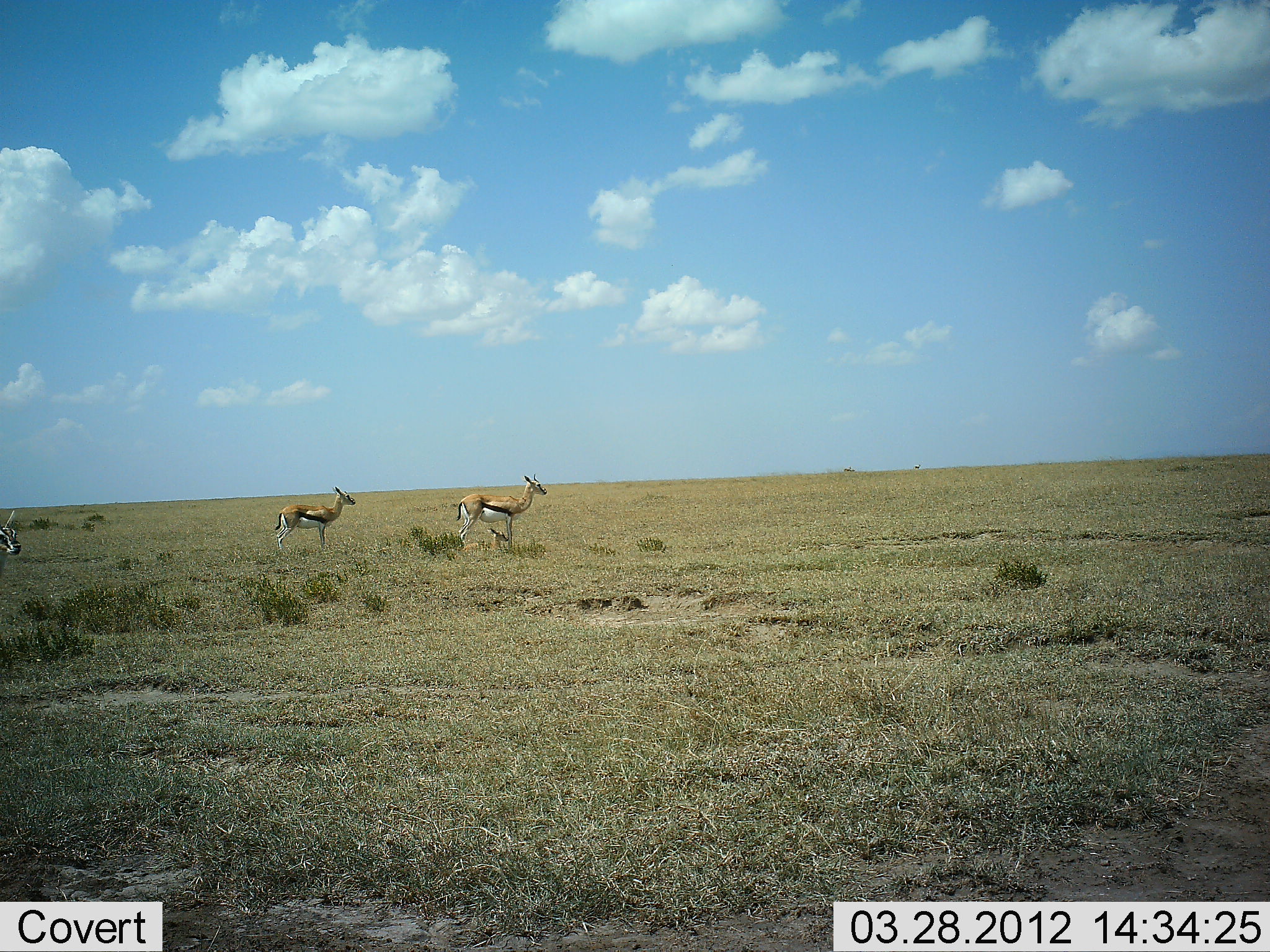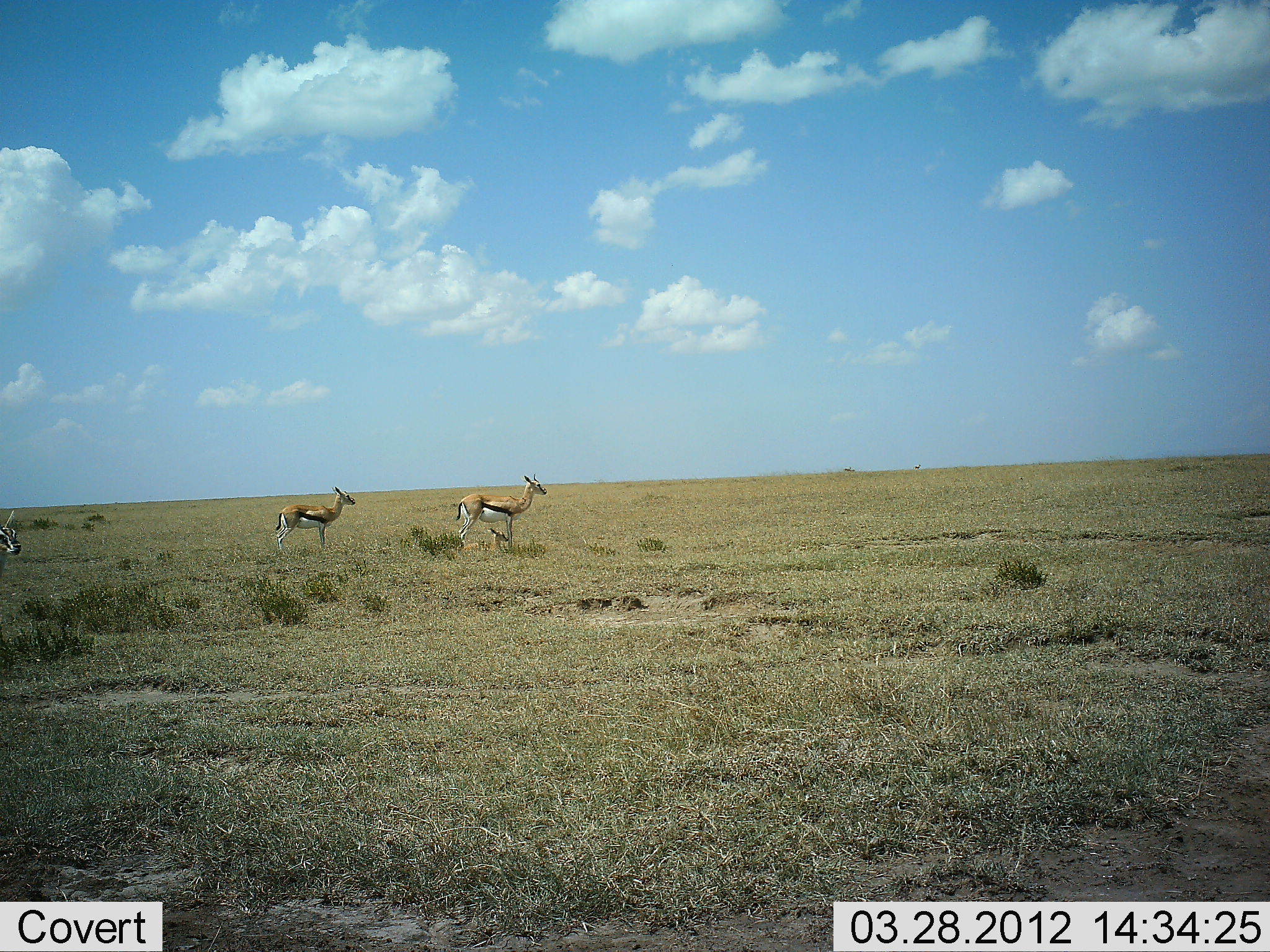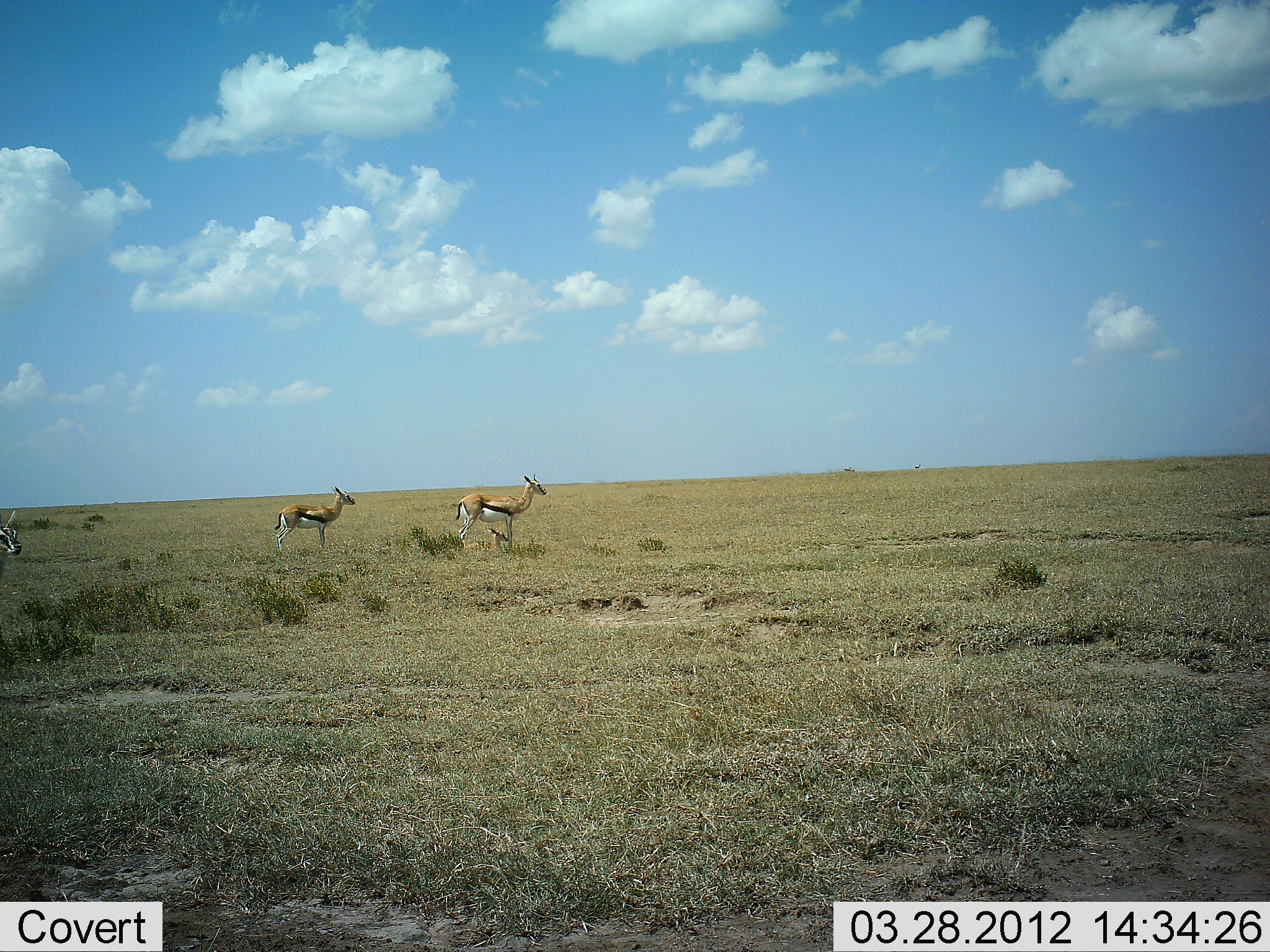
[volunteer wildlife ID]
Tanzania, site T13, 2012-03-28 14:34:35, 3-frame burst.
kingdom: Animalia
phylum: Chordata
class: Mammalia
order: Artiodactyla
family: Bovidae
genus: Eudorcas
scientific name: Eudorcas thomsonii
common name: thomson's gazelle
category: gazellethomsons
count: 3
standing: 100%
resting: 13%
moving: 0%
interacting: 0%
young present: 20%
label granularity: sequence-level